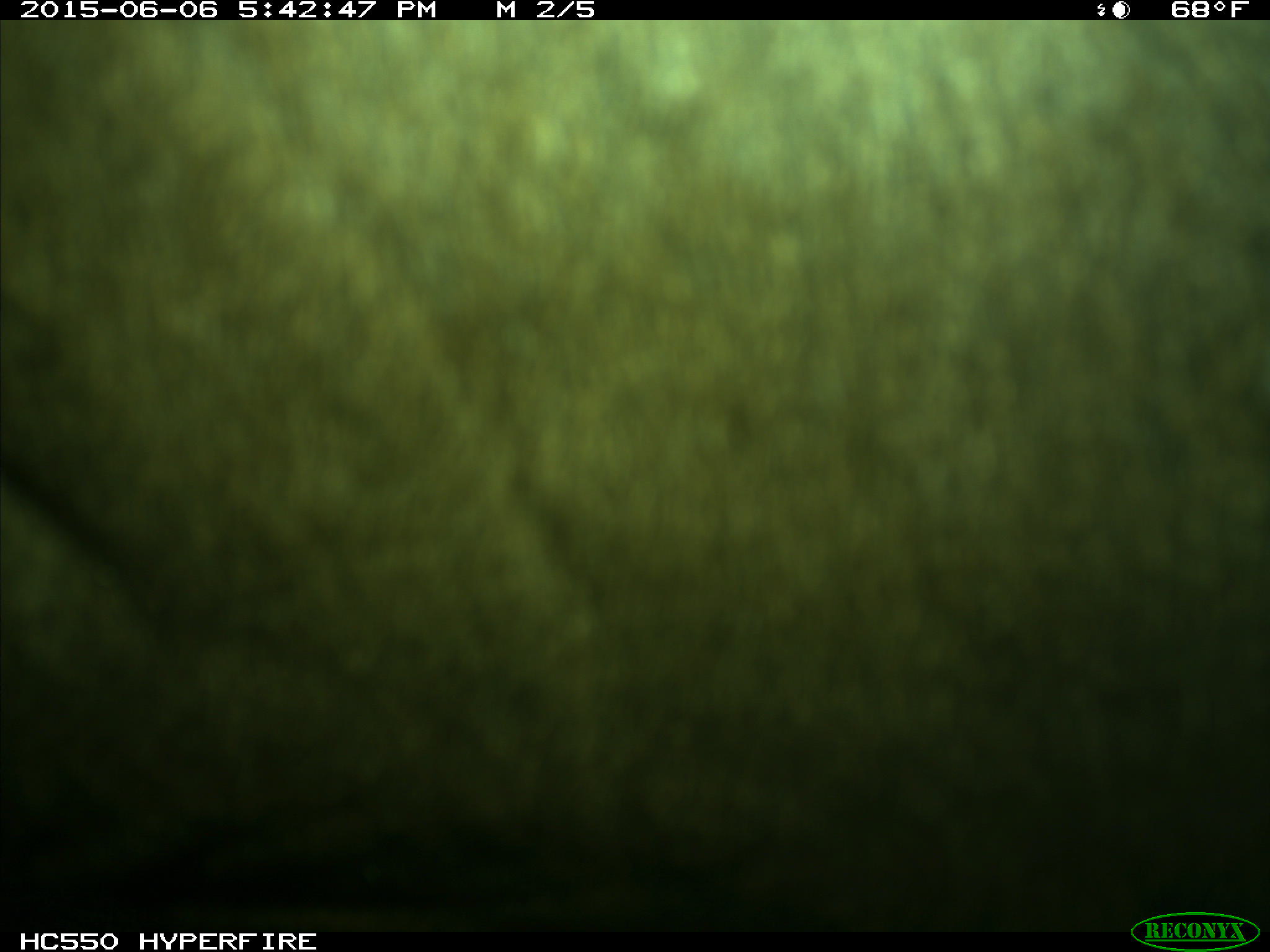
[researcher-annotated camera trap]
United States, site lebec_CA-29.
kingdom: Animalia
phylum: Chordata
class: Mammalia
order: Artiodactyla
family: Bovidae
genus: Bos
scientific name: Bos taurus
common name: domestic cow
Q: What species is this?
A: Bos taurus (domestic cow).